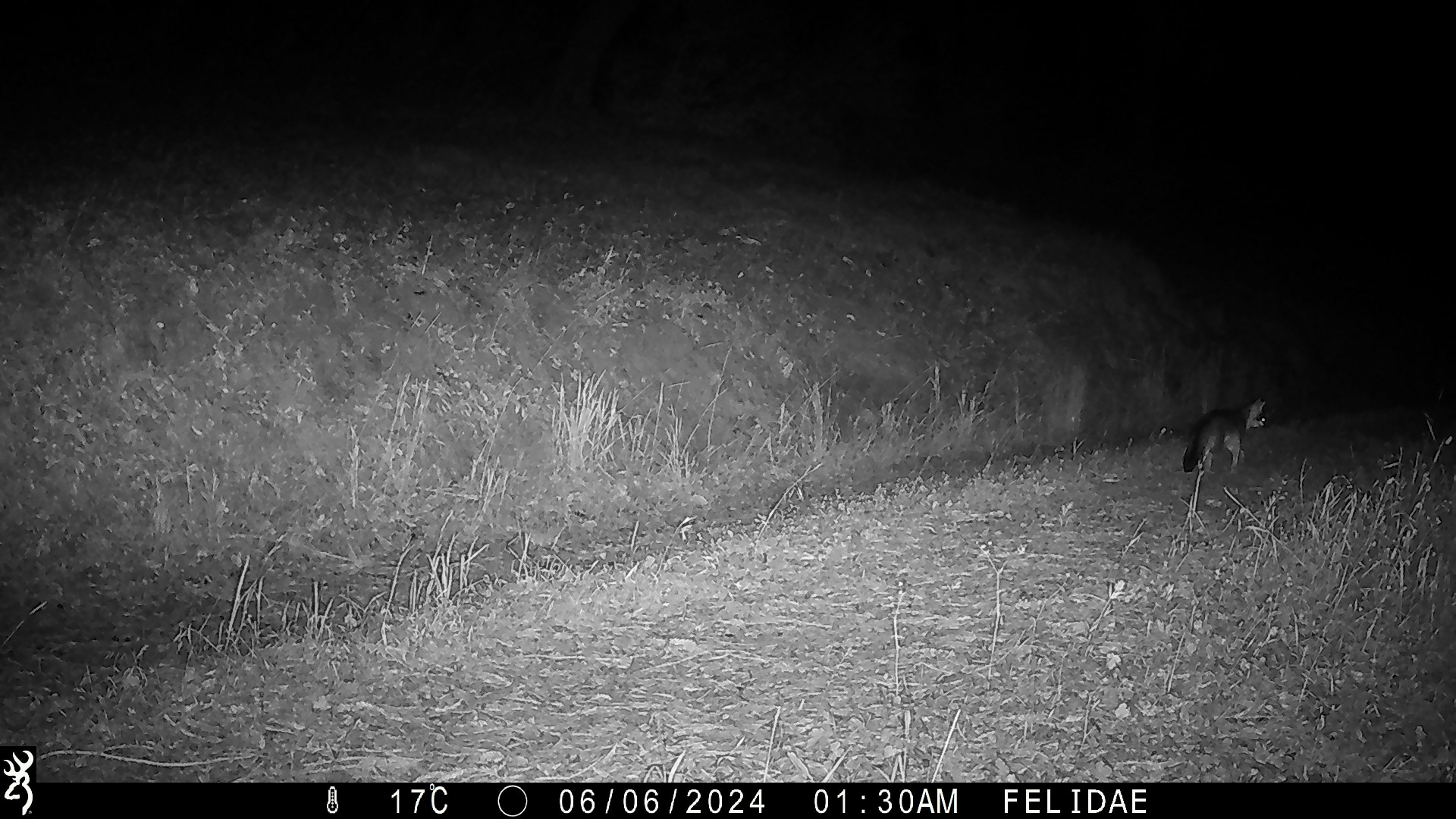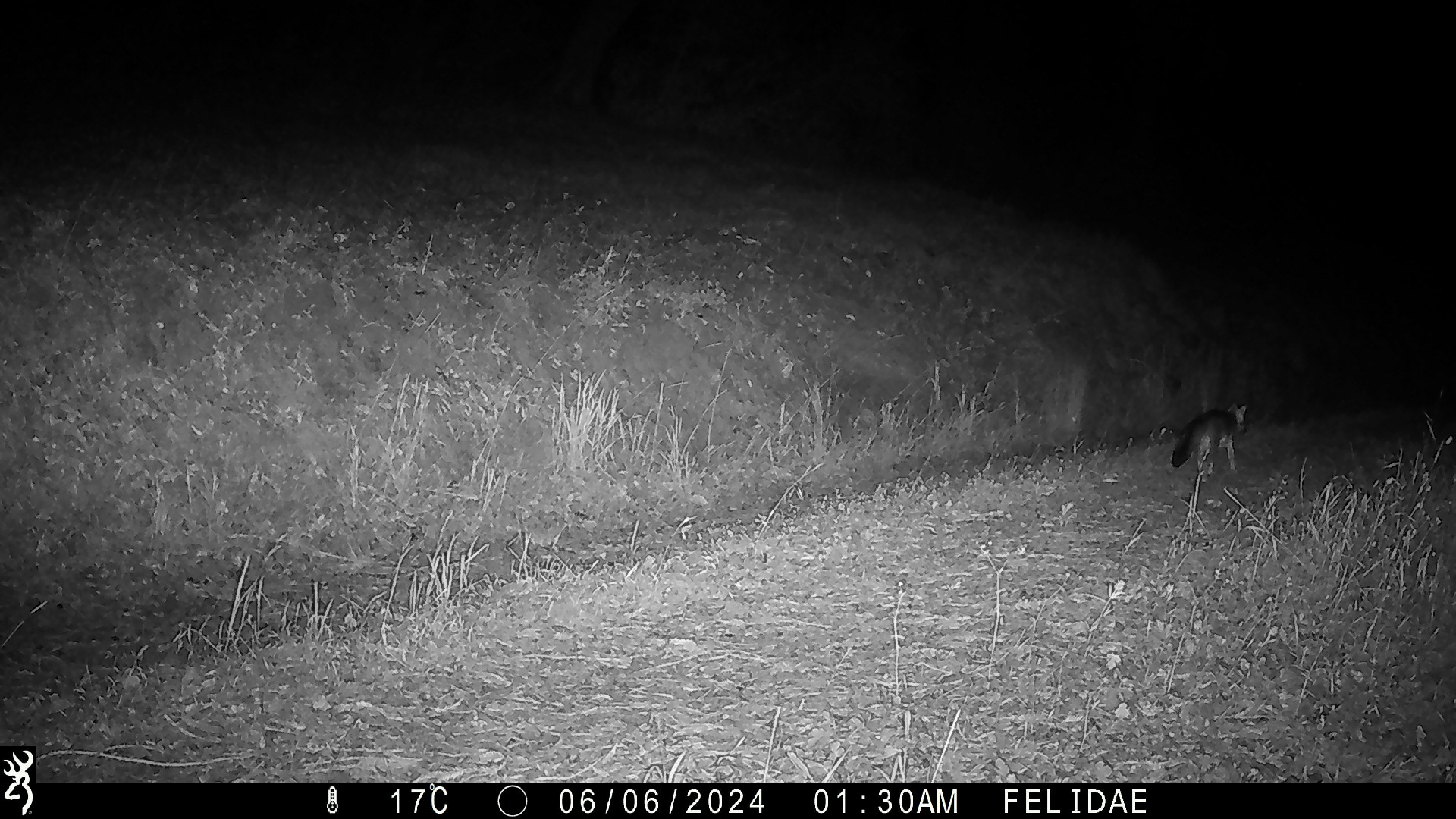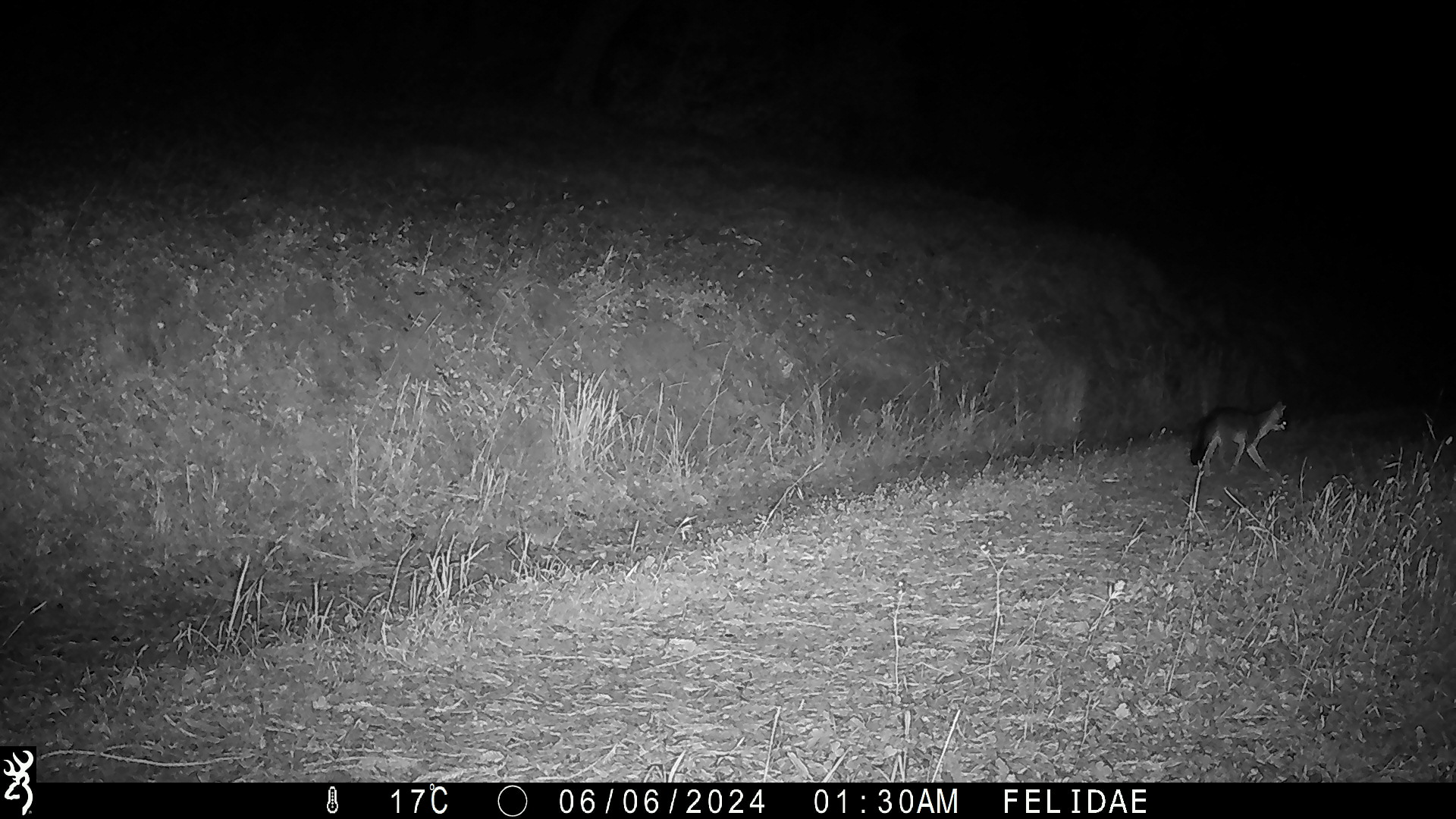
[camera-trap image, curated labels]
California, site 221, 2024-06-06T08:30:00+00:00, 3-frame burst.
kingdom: Animalia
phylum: Chordata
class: Mammalia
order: Carnivora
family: Canidae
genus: Urocyon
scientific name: Urocyon cinereoargenteus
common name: gray fox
Gray fox (Urocyon cinereoargenteus).